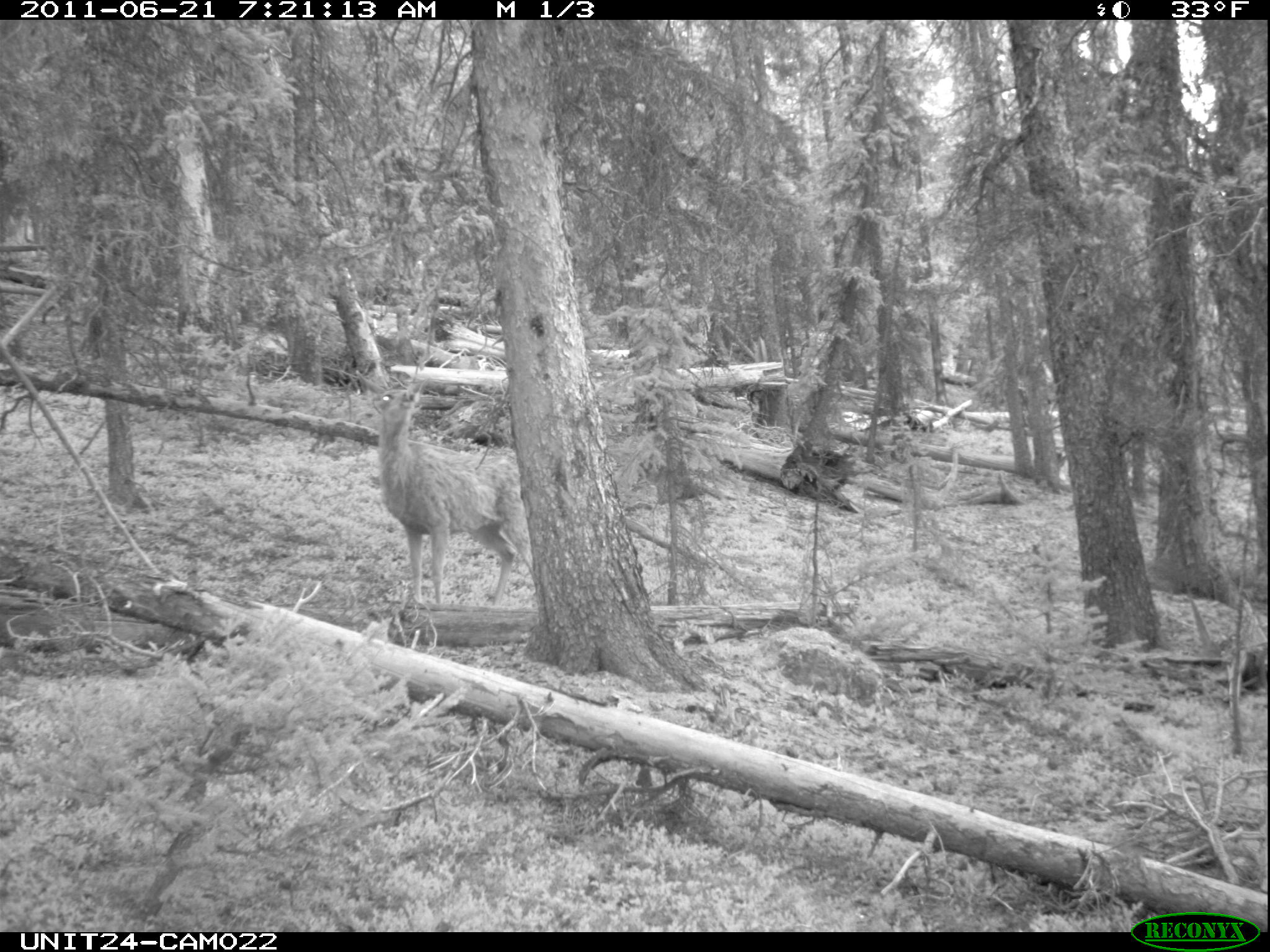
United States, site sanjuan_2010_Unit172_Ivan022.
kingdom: Animalia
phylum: Chordata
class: Mammalia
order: Artiodactyla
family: Cervidae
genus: Odocoileus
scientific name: Odocoileus hemionus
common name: mule deer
Odocoileus hemionus (mule deer).